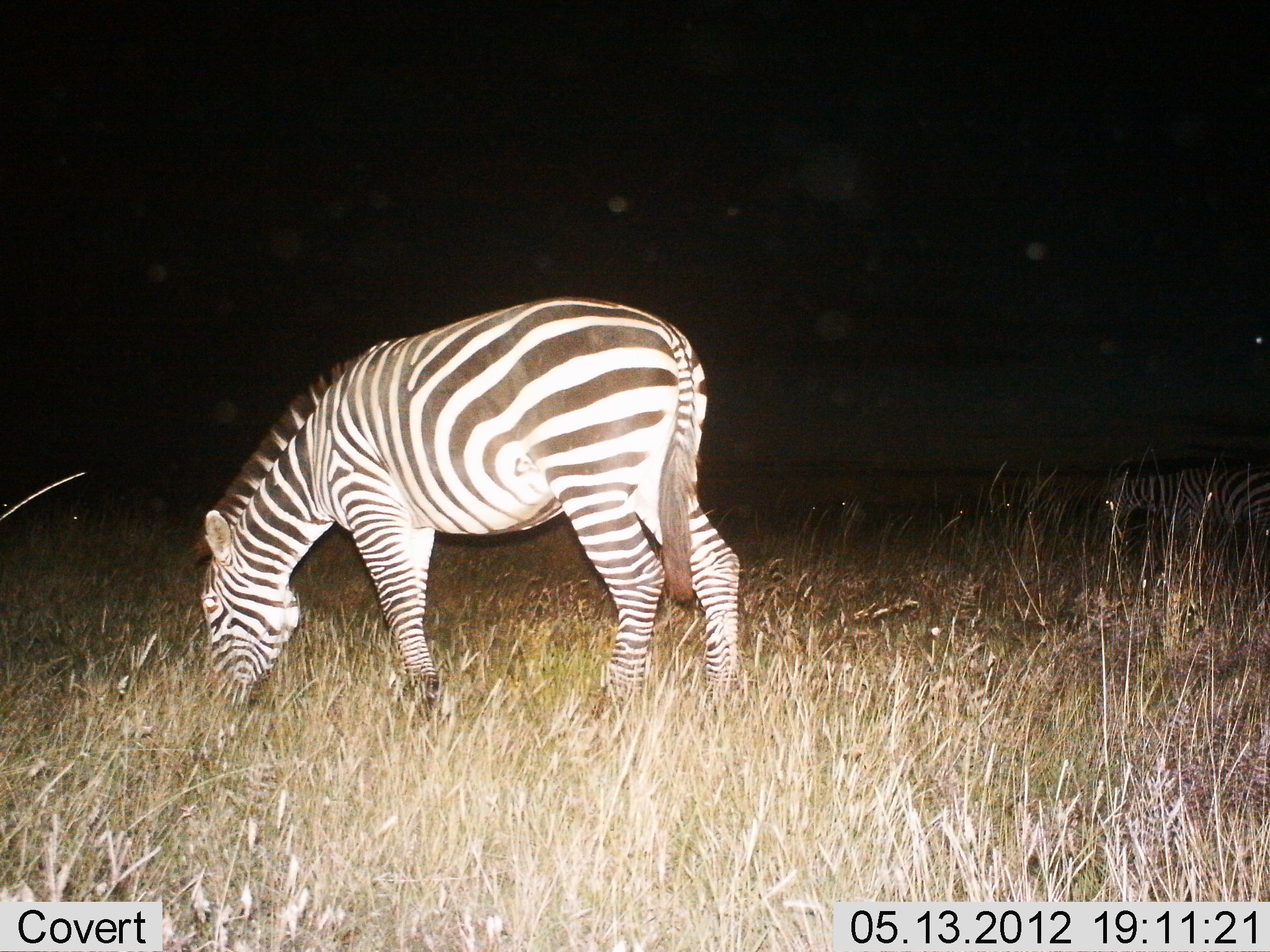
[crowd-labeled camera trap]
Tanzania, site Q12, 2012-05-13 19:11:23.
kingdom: Animalia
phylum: Chordata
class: Mammalia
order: Perissodactyla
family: Equidae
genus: Equus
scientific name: Equus quagga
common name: plains zebra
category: zebra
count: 2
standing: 20%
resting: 0%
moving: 0%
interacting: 0%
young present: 0%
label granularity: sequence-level